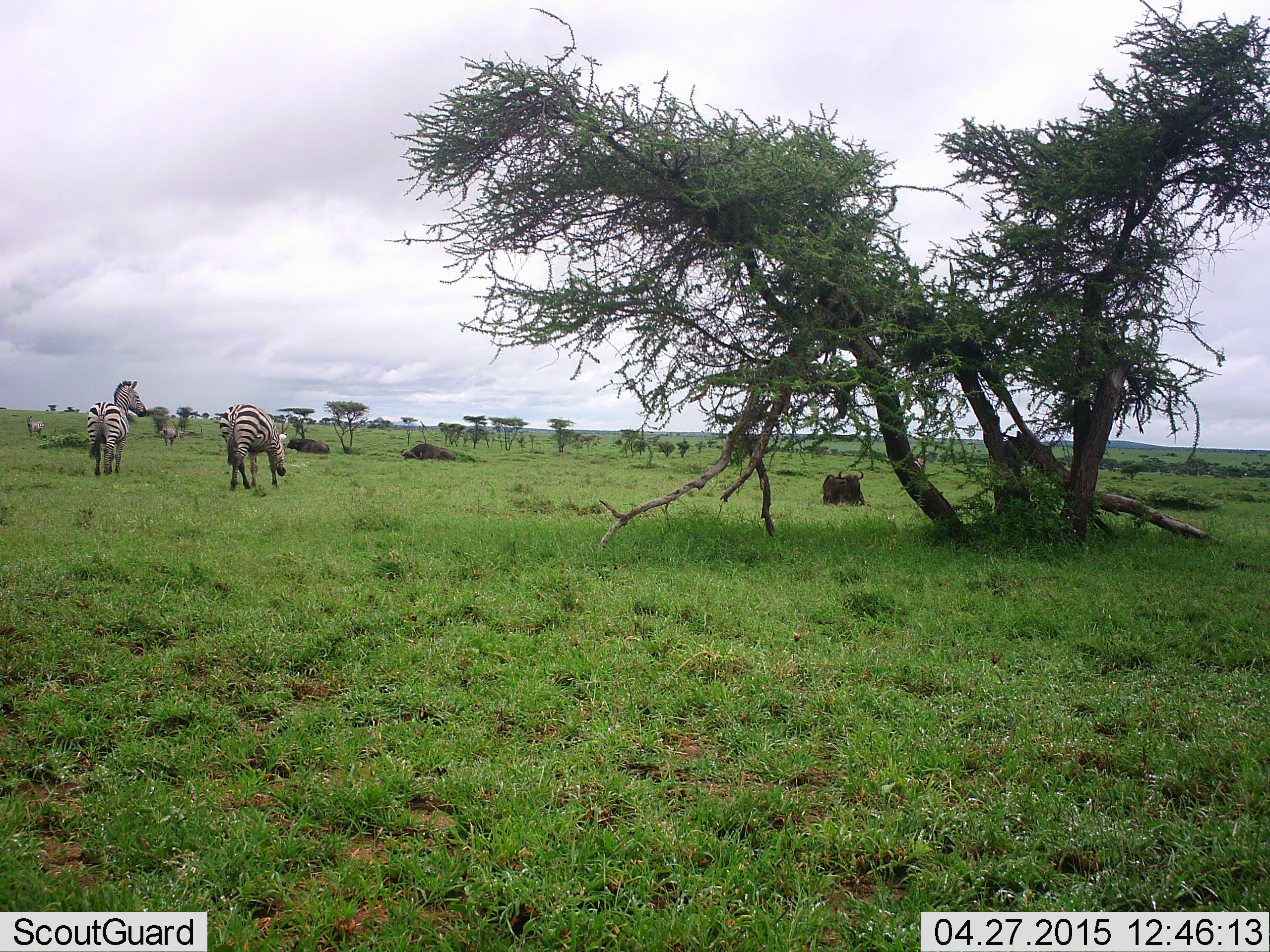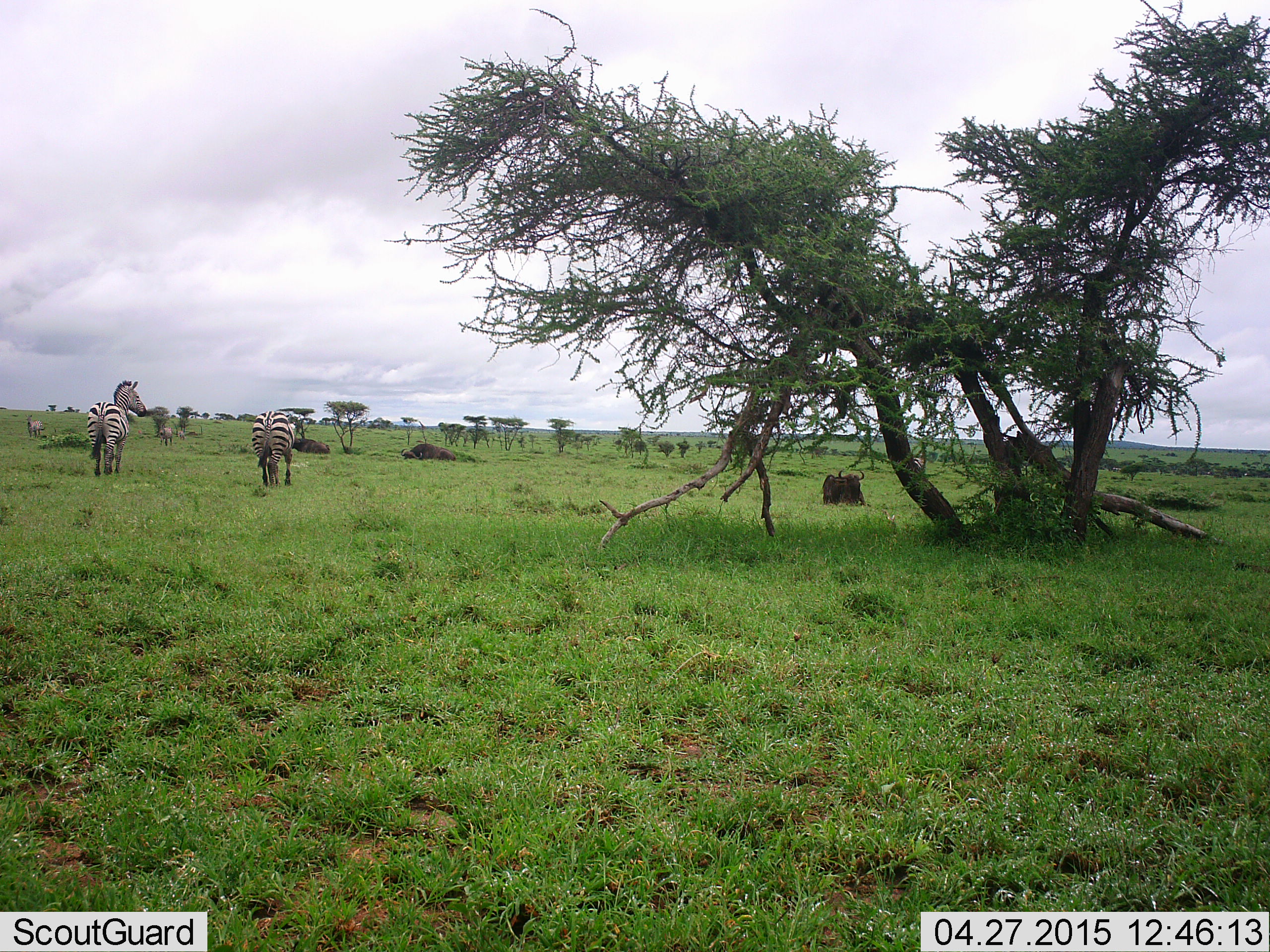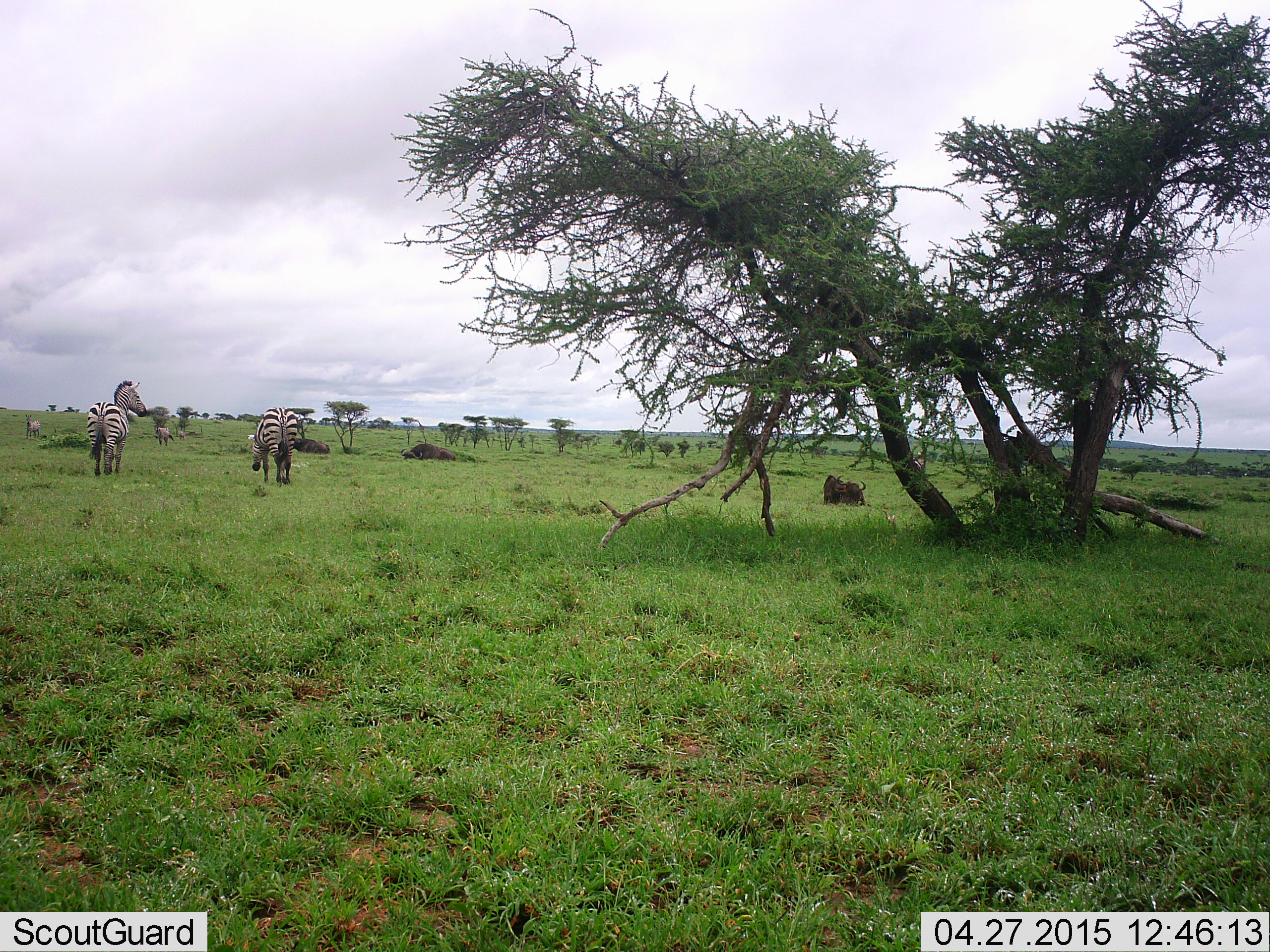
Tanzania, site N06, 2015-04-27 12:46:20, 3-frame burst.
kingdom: Animalia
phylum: Chordata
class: Mammalia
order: Artiodactyla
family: Bovidae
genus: Connochaetes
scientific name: Connochaetes taurinus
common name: blue wildebeest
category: wildebeest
Wildebeest (blue wildebeest) (Connochaetes taurinus), count 3. Behavior (volunteer vote fractions): standing 17%, resting 92%, moving 0%, interacting 0%. Young present (vote fraction): 0%. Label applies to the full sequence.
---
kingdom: Animalia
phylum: Chordata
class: Mammalia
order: Perissodactyla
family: Equidae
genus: Equus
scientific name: Equus quagga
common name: plains zebra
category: zebra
Zebra (plains zebra) (Equus quagga), count 4. Behavior (volunteer vote fractions): standing 82%, resting 0%, moving 59%, interacting 0%. Young present (vote fraction): 6%. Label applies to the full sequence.